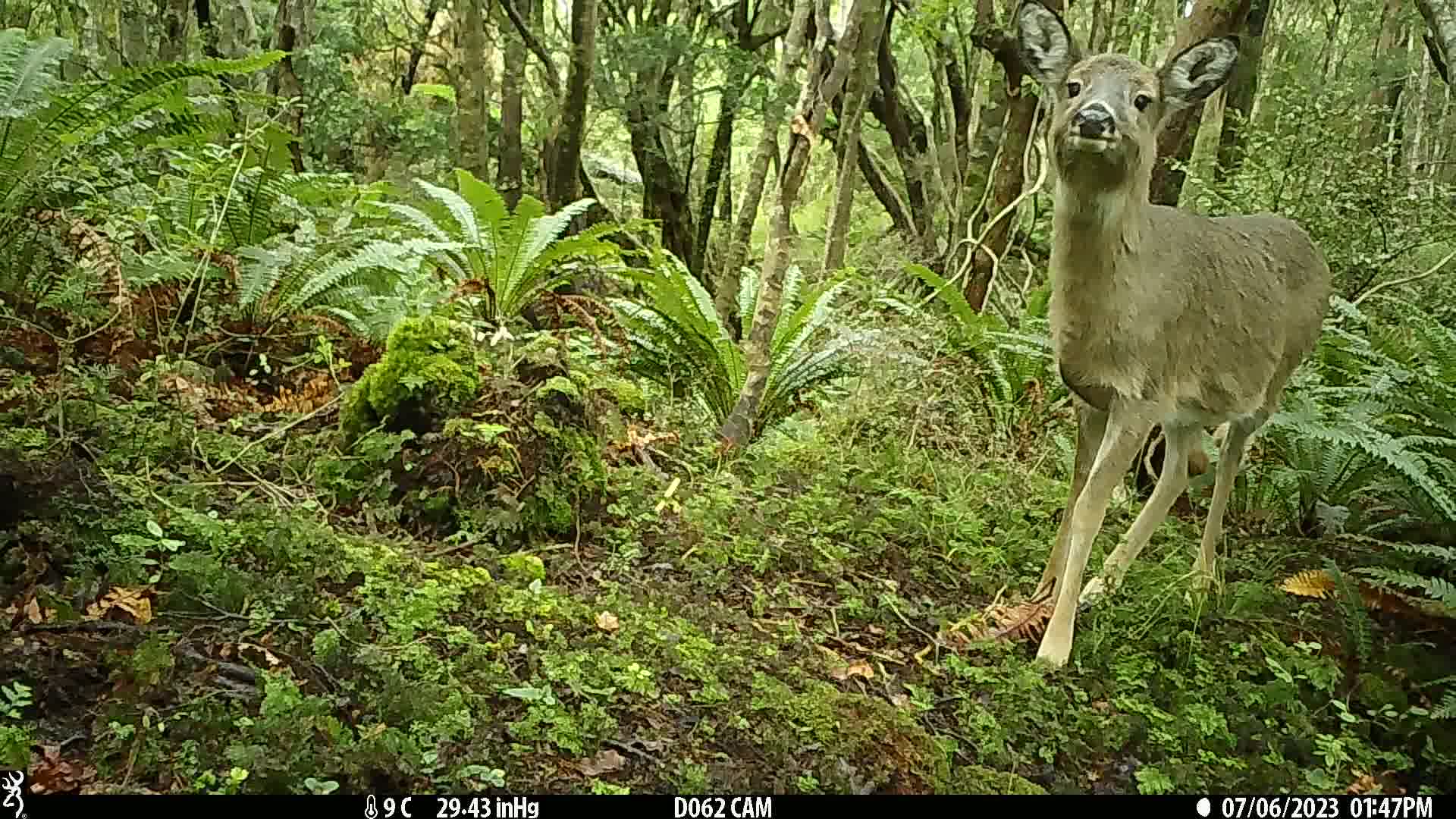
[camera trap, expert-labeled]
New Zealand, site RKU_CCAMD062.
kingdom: Animalia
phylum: Chordata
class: Mammalia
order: Artiodactyla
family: Cervidae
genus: Odocoileus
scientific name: Odocoileus virginianus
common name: white-tailed deer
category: white tailed deer